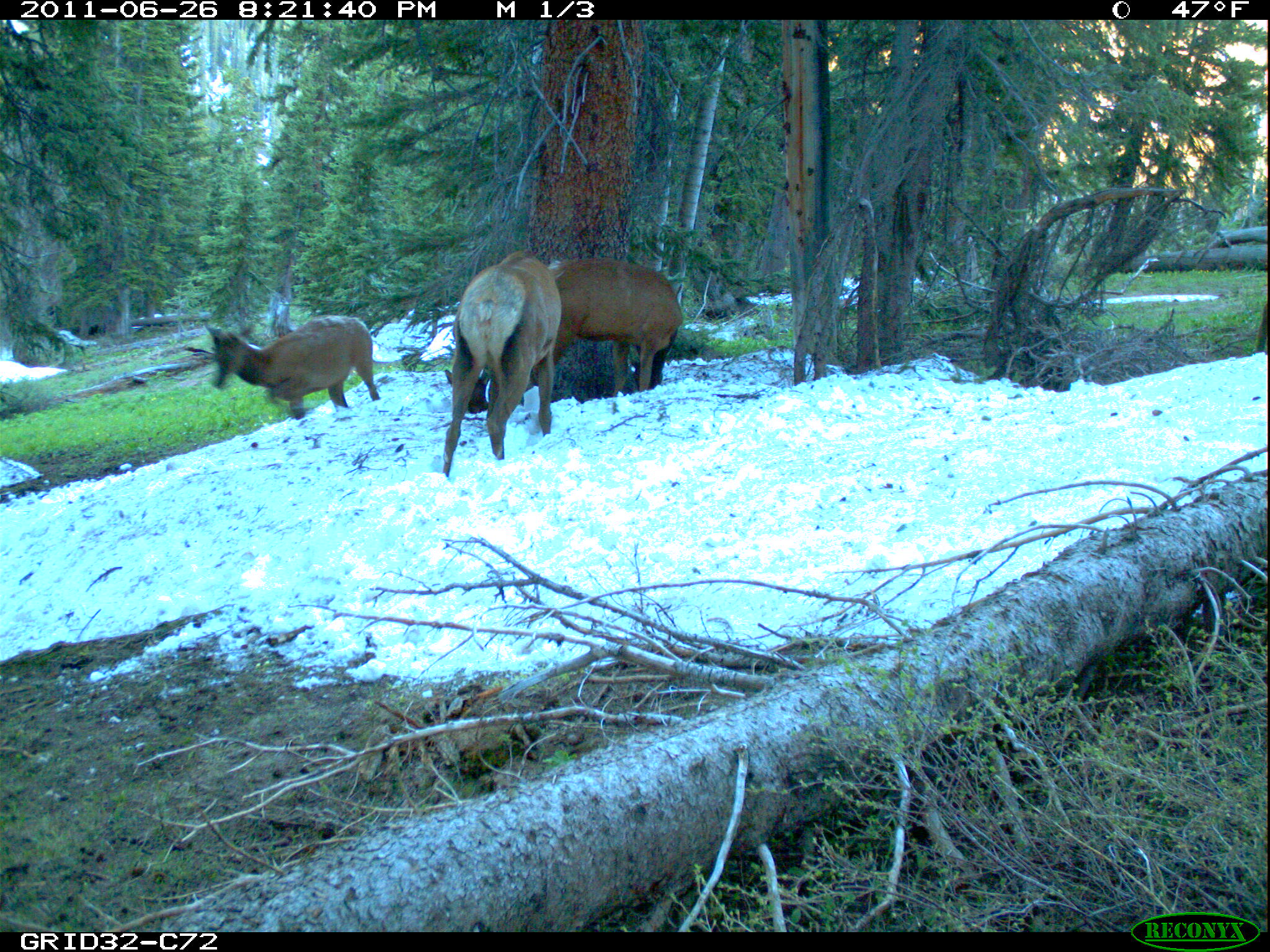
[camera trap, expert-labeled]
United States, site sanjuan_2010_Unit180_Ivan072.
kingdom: Animalia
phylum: Chordata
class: Mammalia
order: Artiodactyla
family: Cervidae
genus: Cervus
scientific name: Cervus elaphus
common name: red deer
Cervus elaphus (red deer).